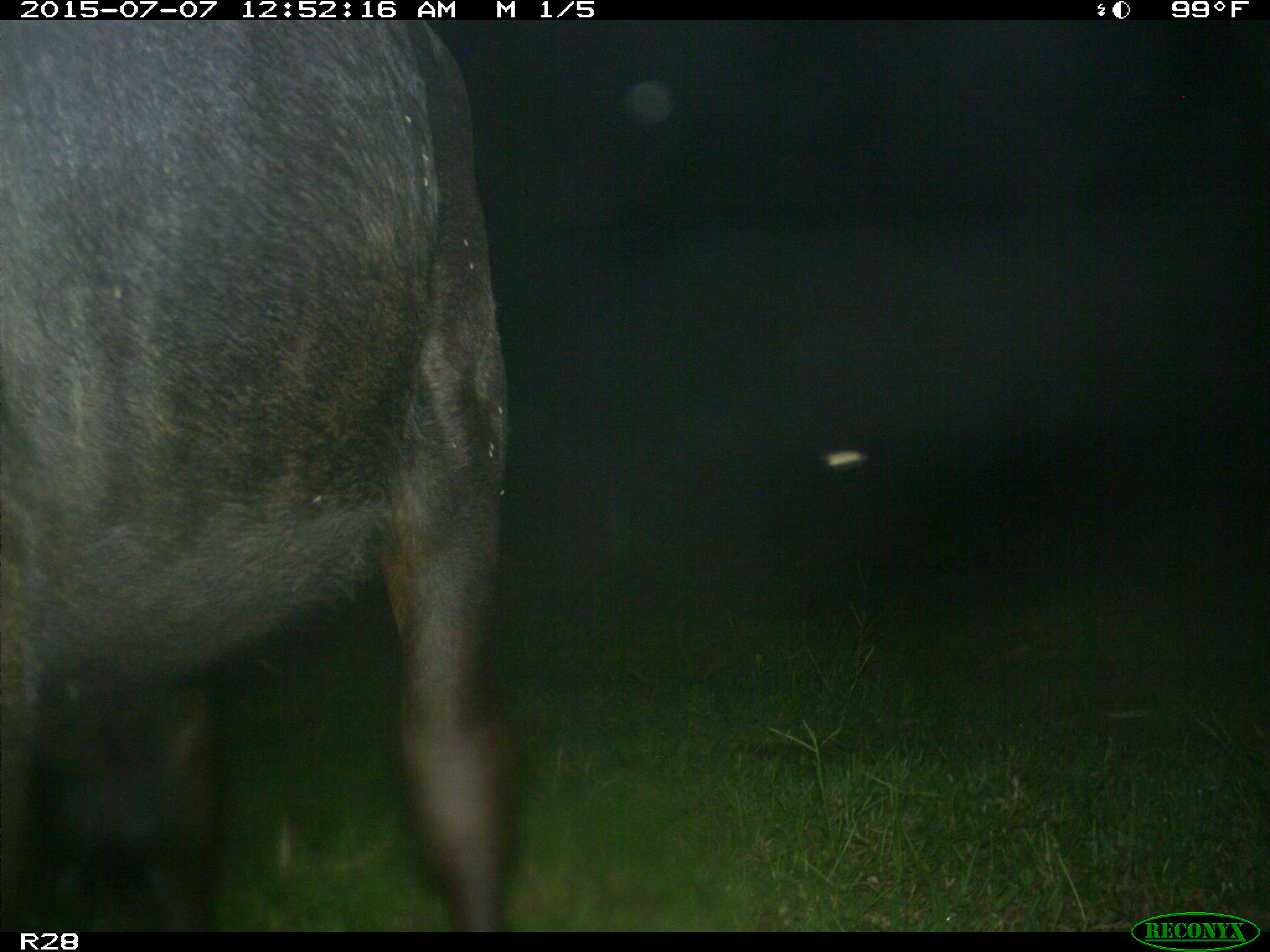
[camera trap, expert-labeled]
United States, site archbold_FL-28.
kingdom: Animalia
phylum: Chordata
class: Mammalia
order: Artiodactyla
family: Bovidae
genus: Bos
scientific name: Bos taurus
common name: domestic cow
Bos taurus (domestic cow).